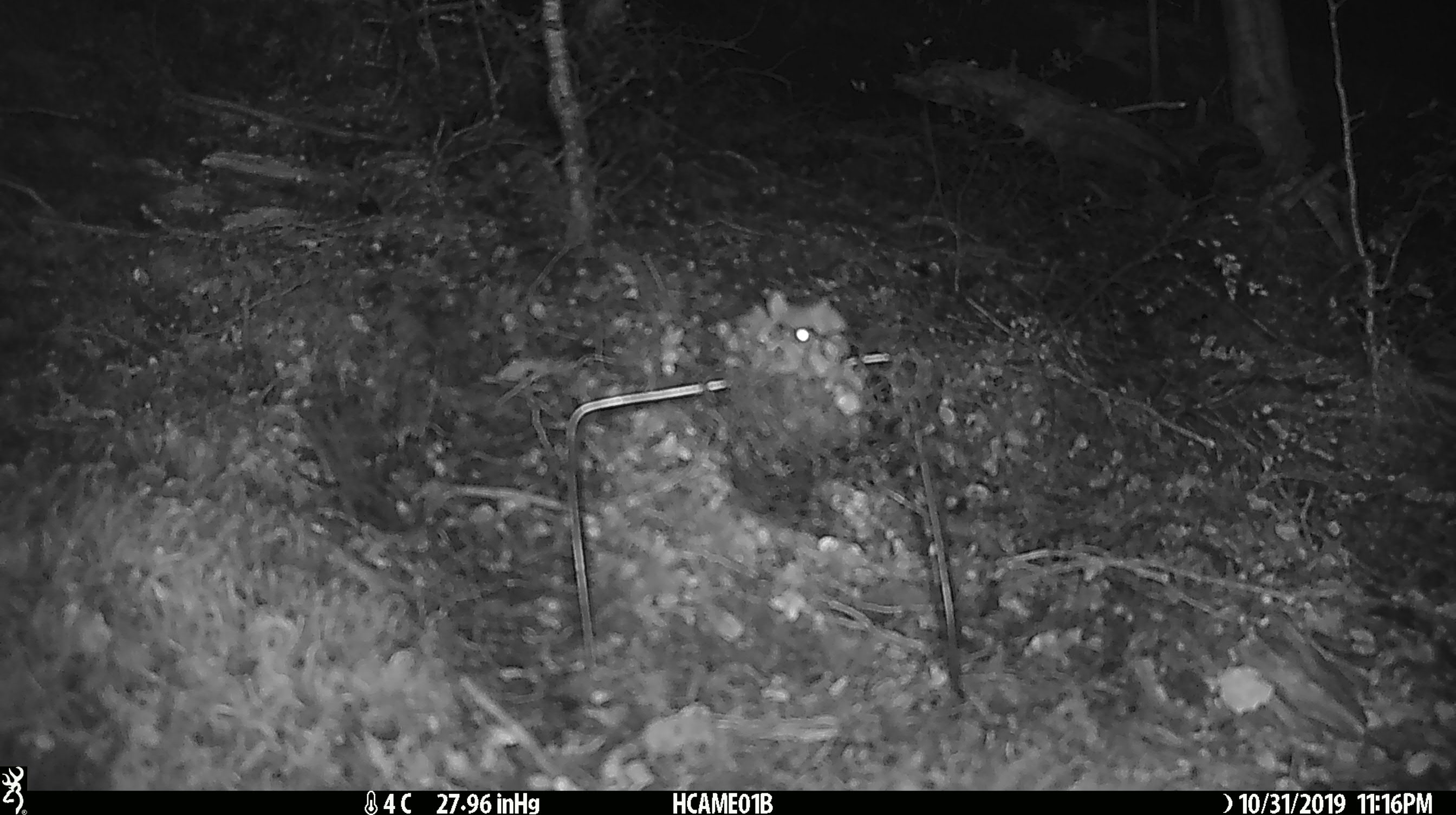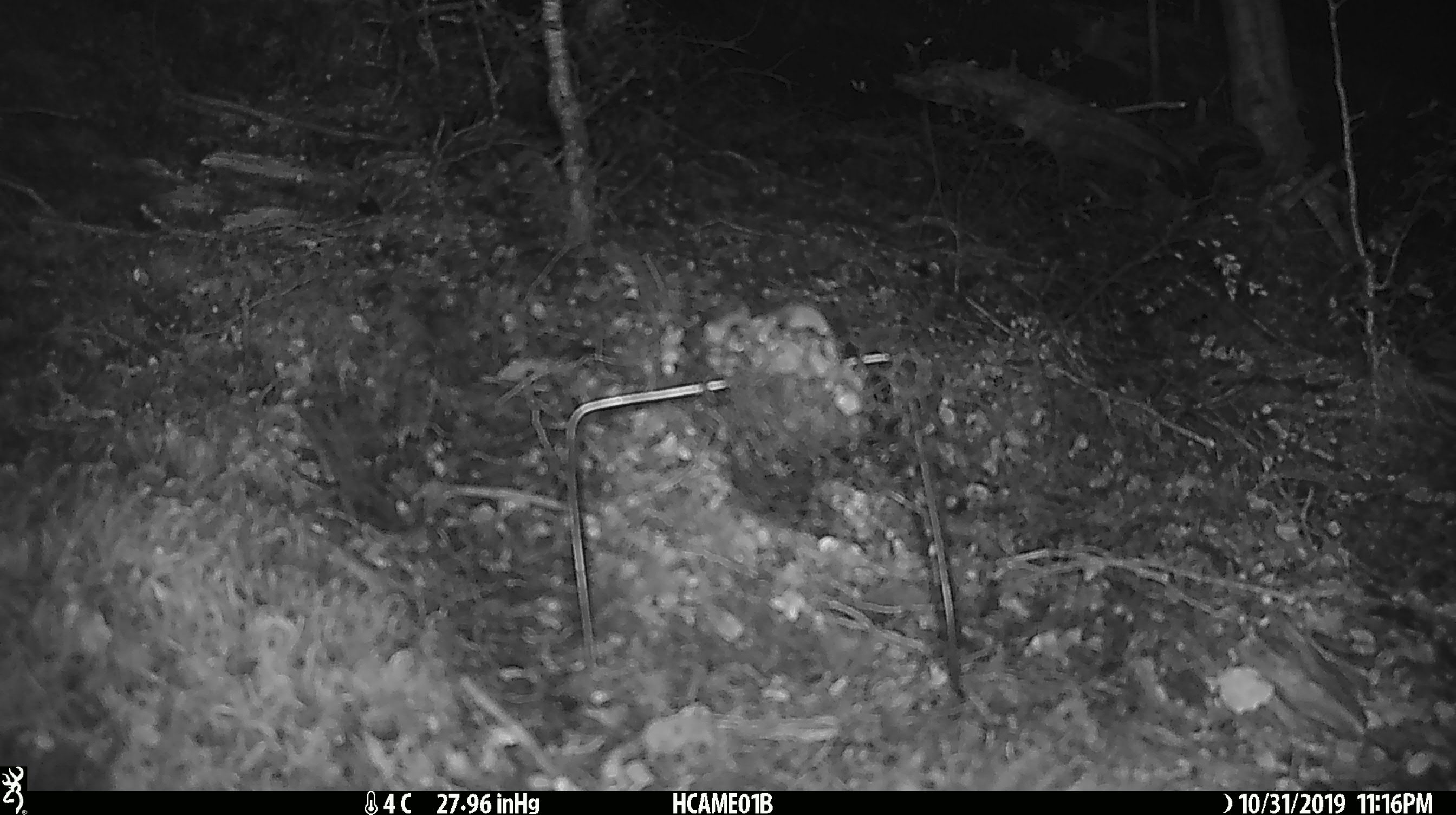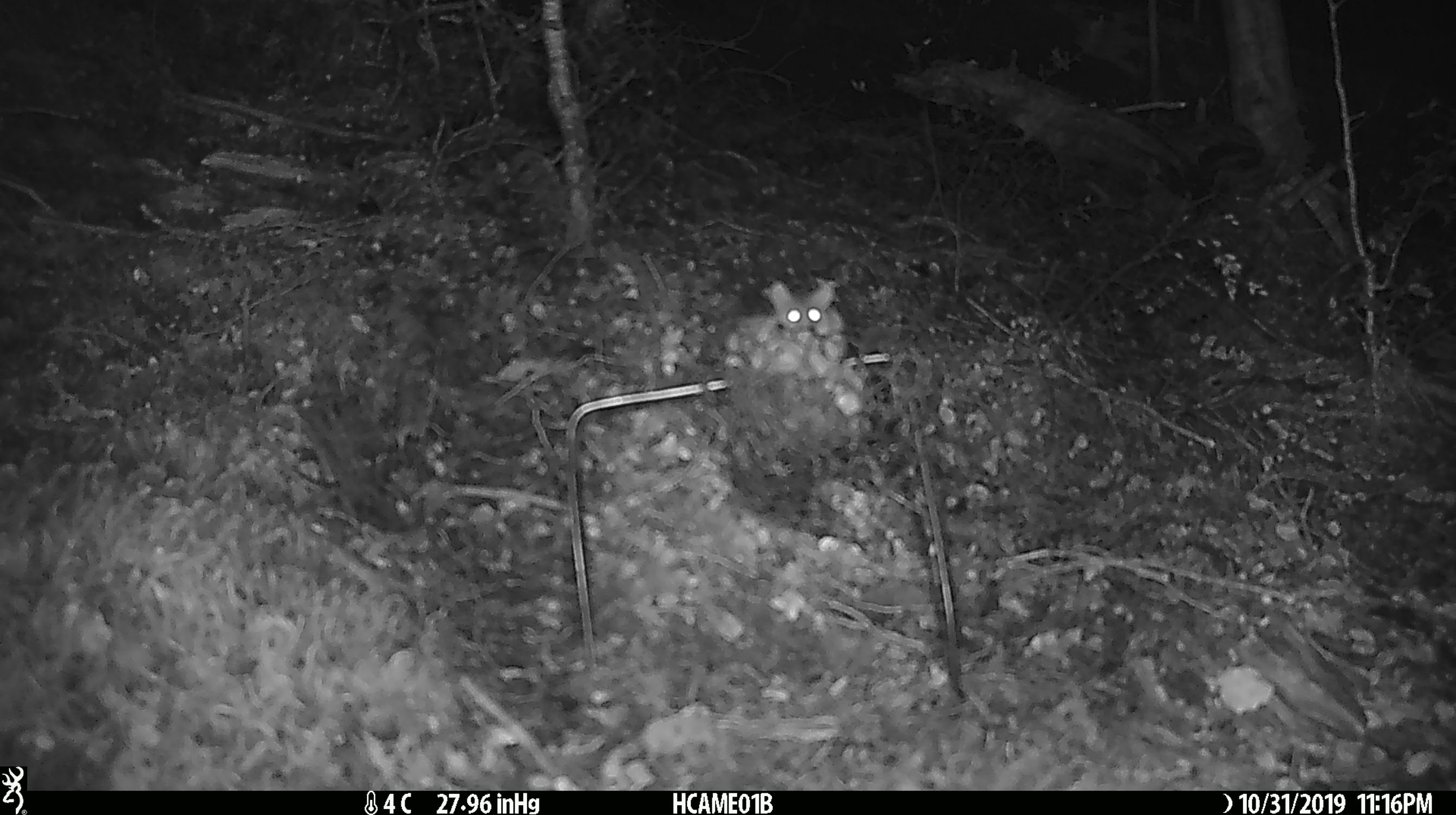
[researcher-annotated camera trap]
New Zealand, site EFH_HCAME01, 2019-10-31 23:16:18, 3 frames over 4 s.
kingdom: Animalia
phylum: Chordata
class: Mammalia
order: Rodentia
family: Muridae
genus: Mus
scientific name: Mus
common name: mouse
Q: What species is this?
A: Mouse (Mus).